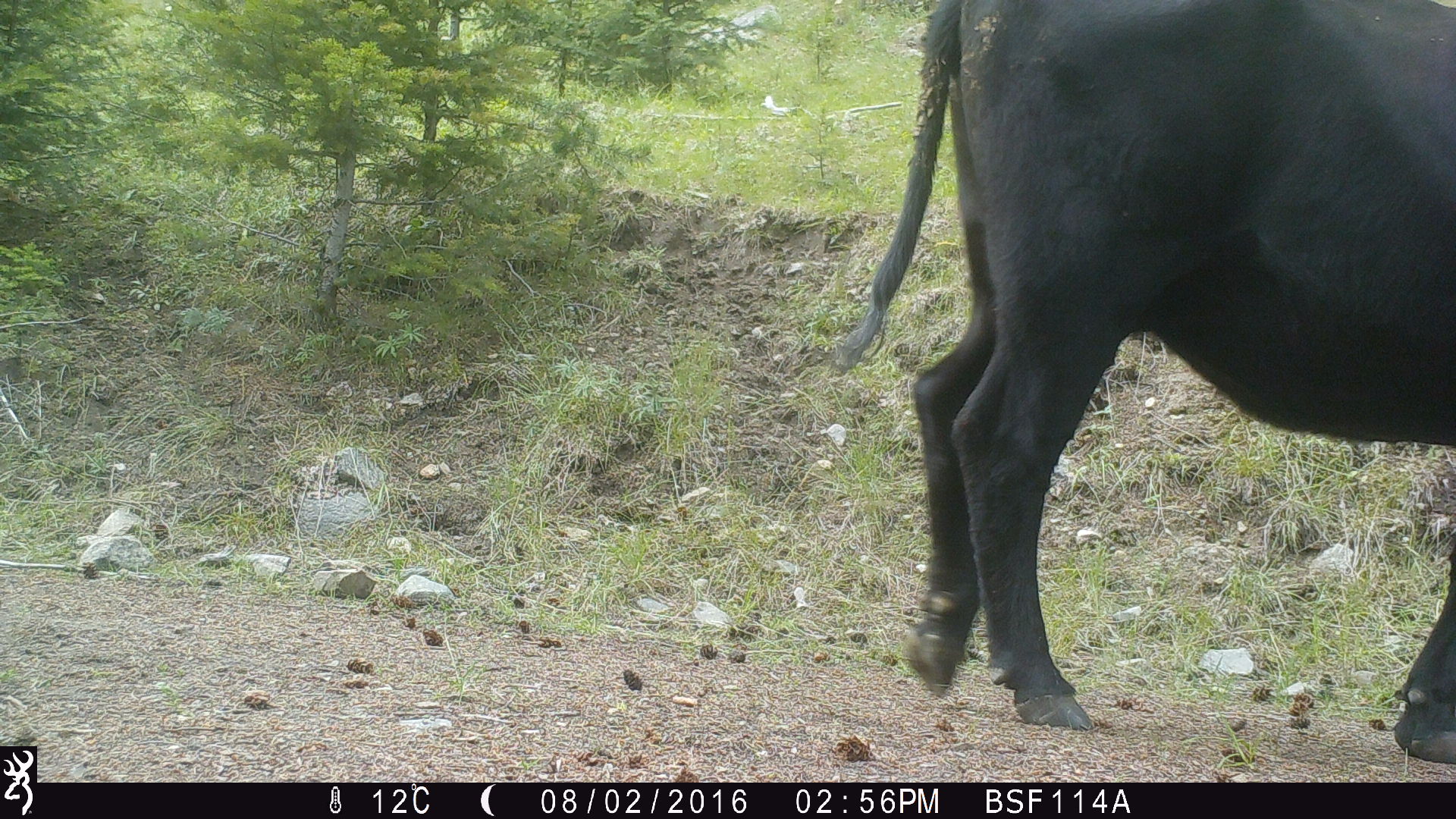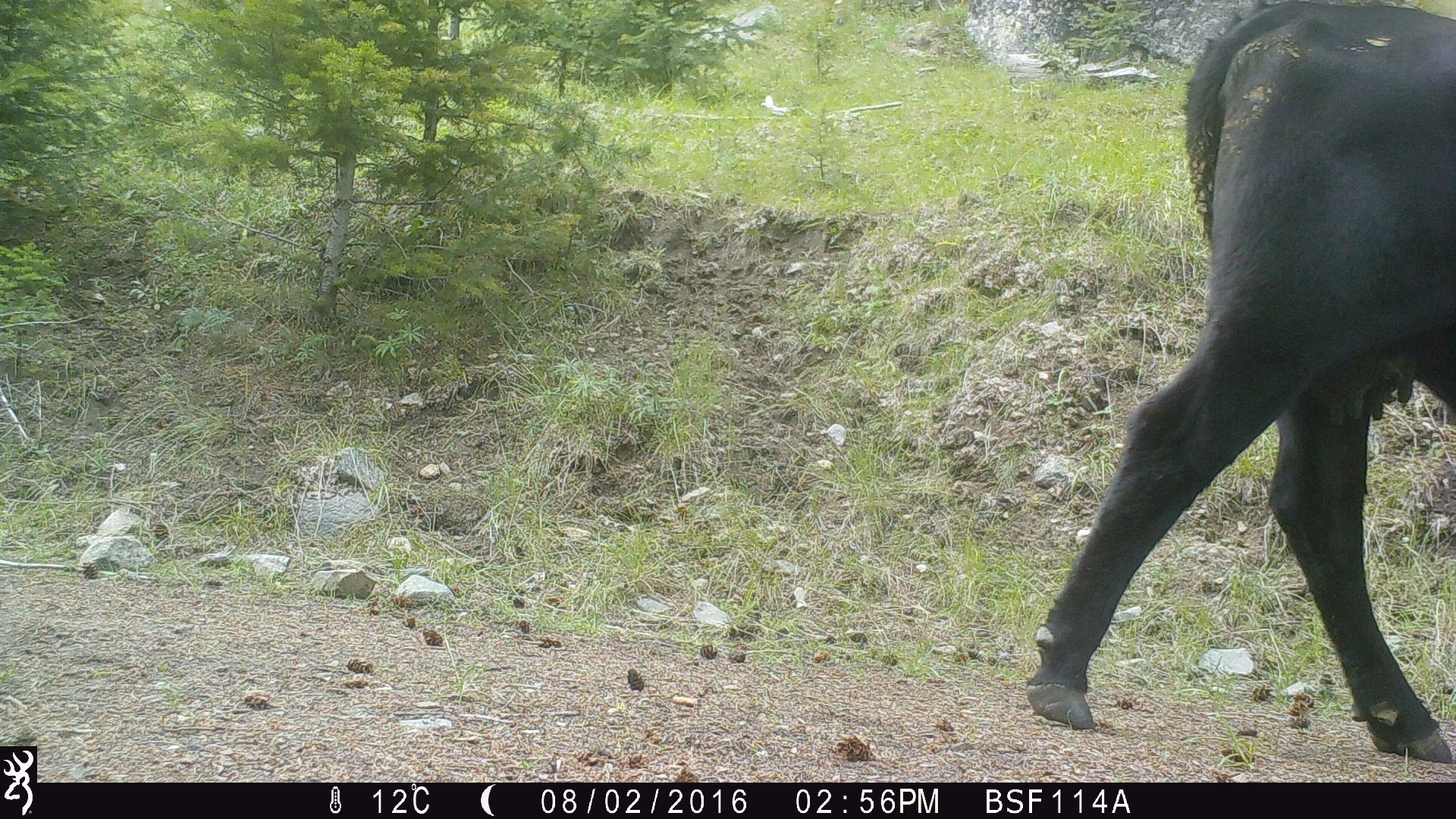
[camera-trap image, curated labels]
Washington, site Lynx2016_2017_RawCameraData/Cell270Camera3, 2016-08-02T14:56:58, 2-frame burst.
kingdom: Animalia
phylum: Chordata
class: Mammalia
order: Artiodactyla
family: Bovidae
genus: Bos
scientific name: Bos taurus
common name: domestic cattle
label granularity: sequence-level